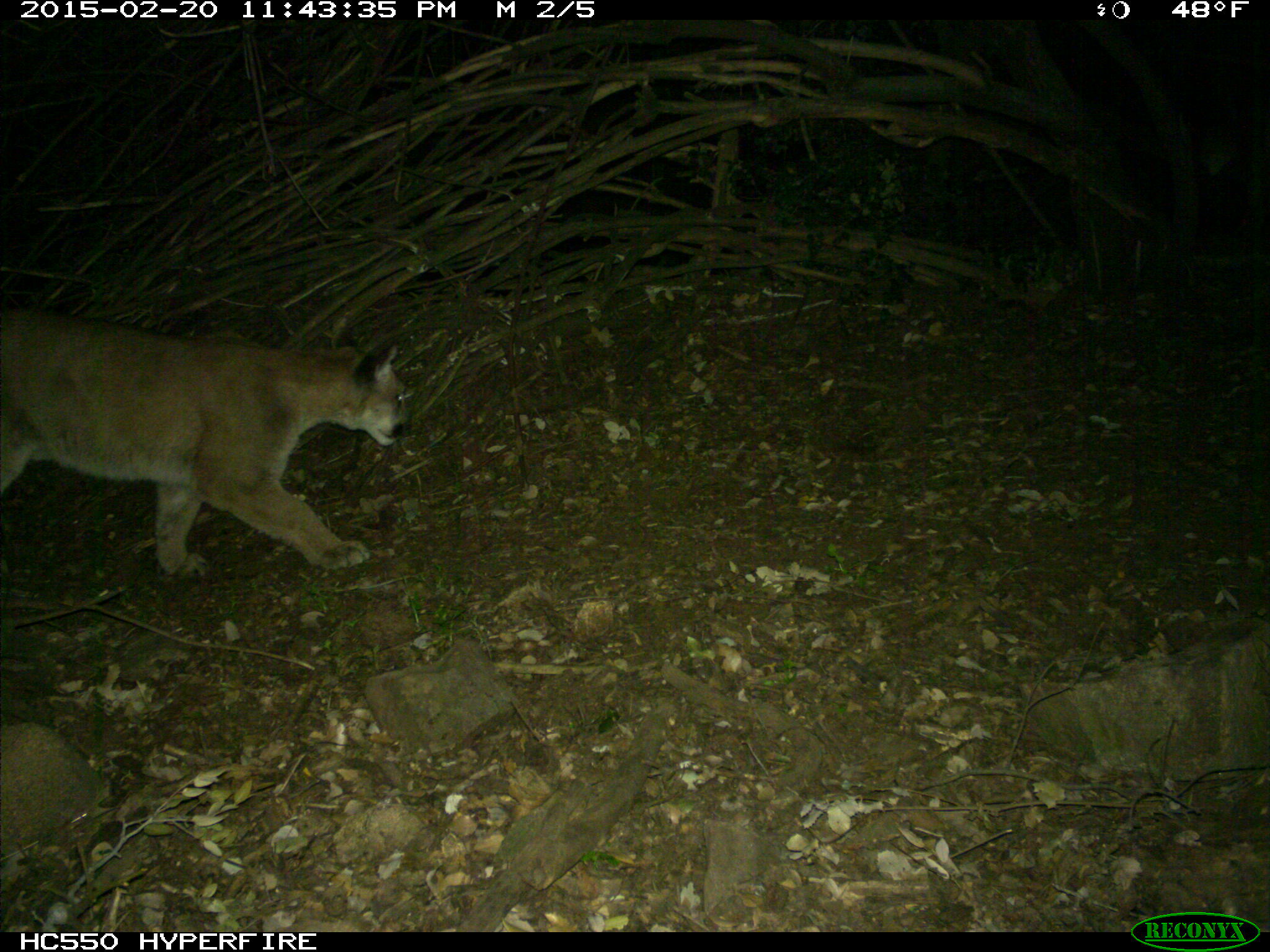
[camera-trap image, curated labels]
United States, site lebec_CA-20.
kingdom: Animalia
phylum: Chordata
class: Mammalia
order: Carnivora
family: Felidae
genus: Puma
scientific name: Puma concolor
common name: mountain lion